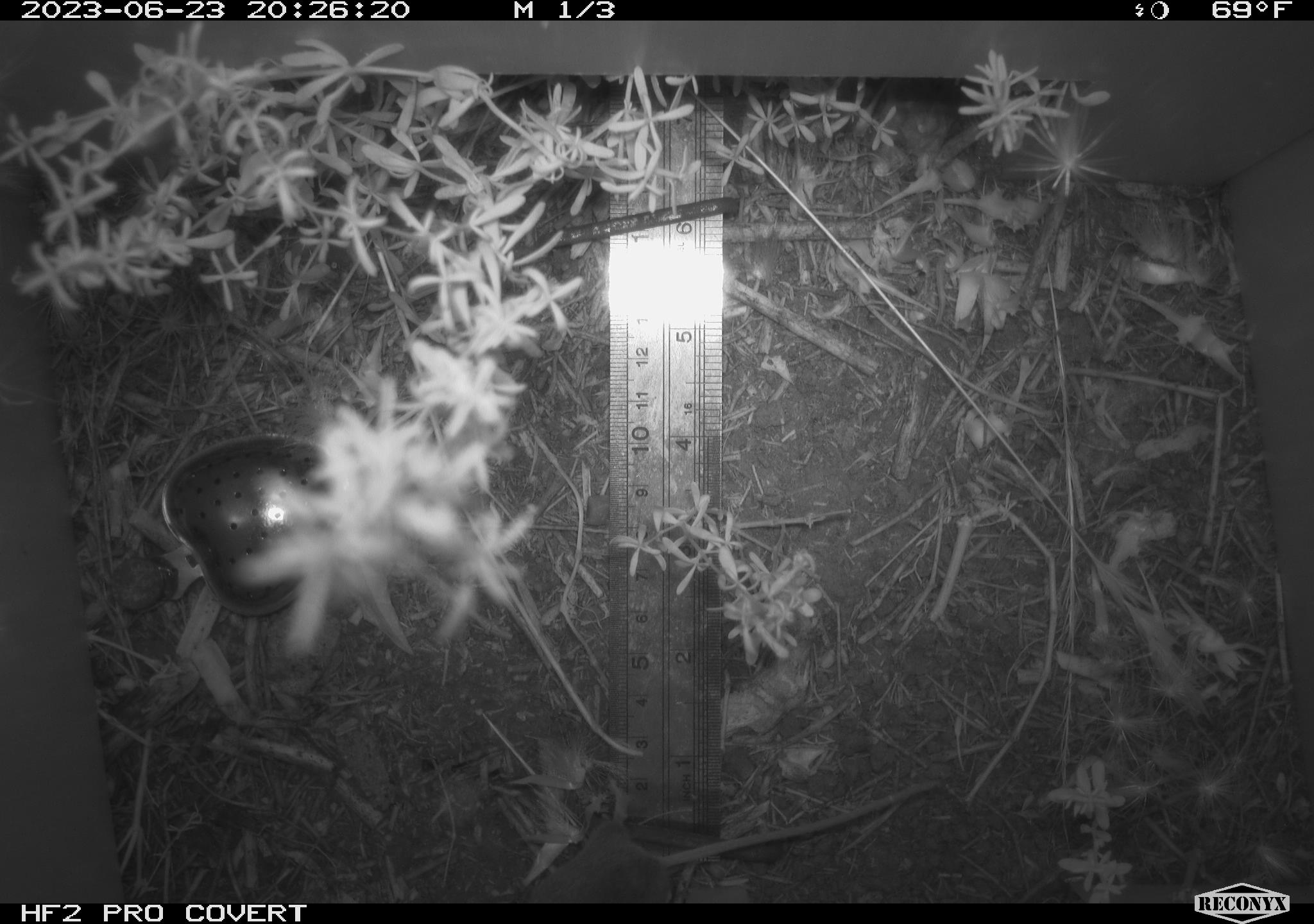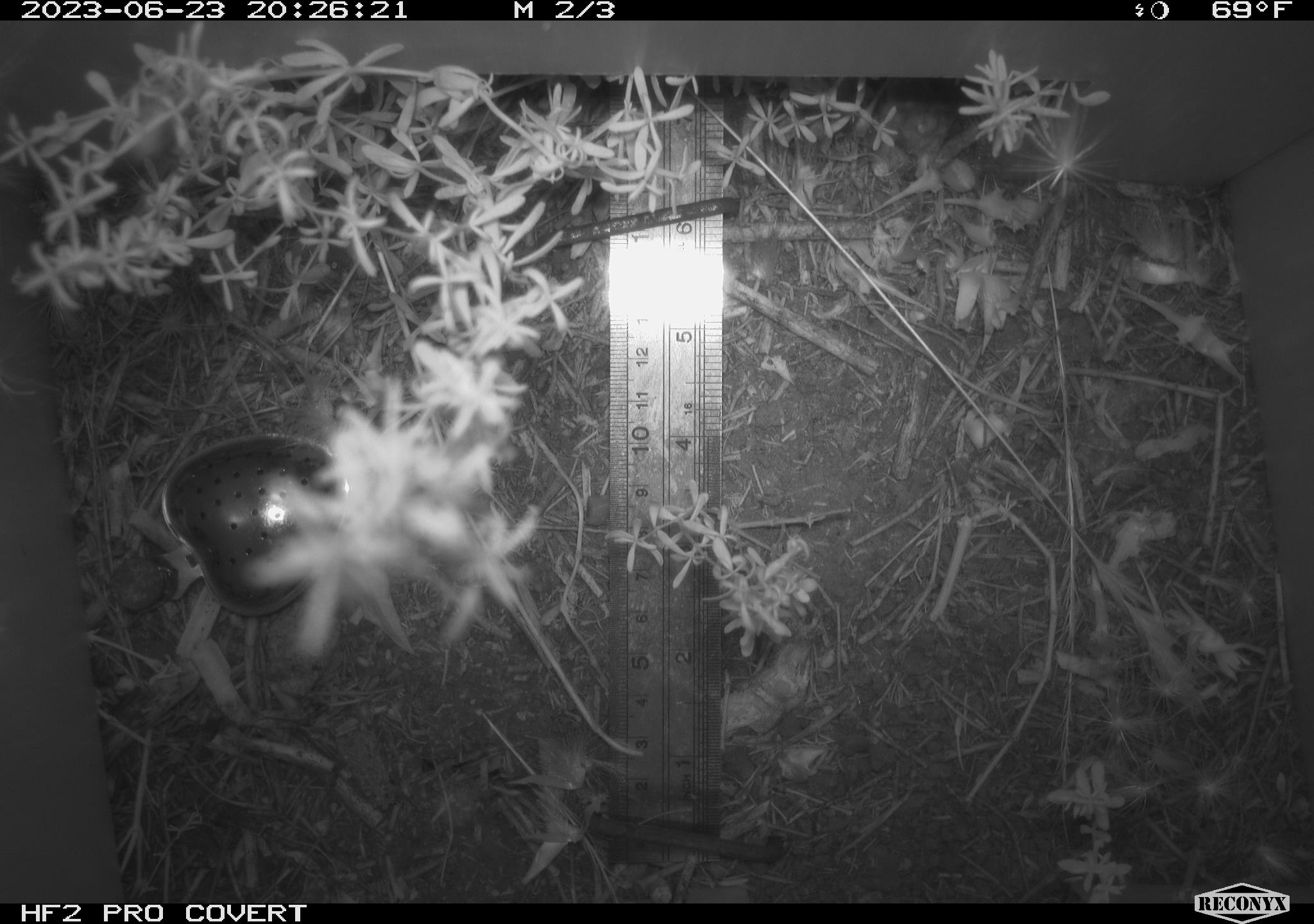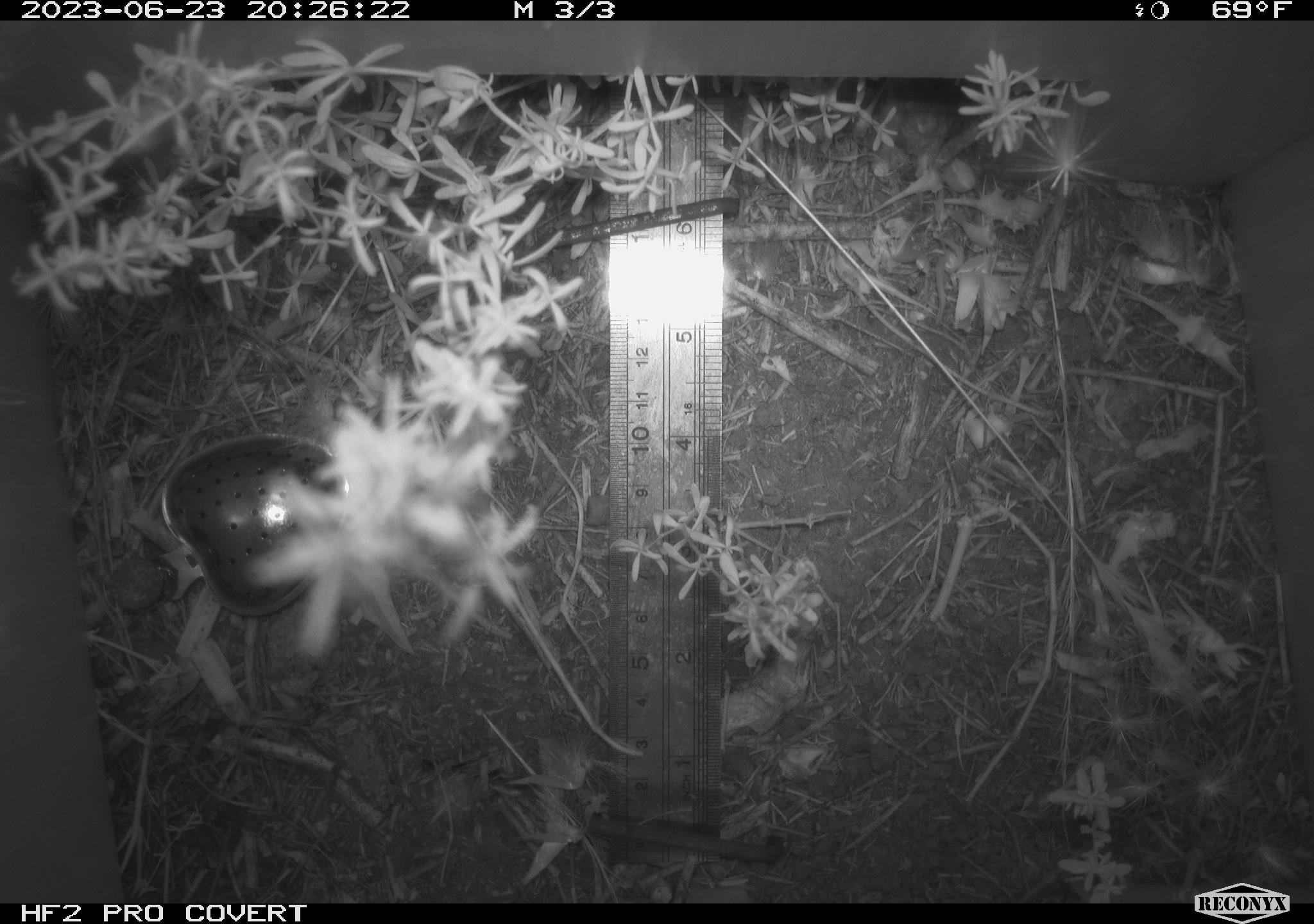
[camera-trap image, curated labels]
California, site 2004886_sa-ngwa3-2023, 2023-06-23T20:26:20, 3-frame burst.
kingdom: Animalia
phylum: Chordata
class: Mammalia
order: Rodentia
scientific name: Rodentia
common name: mouse species